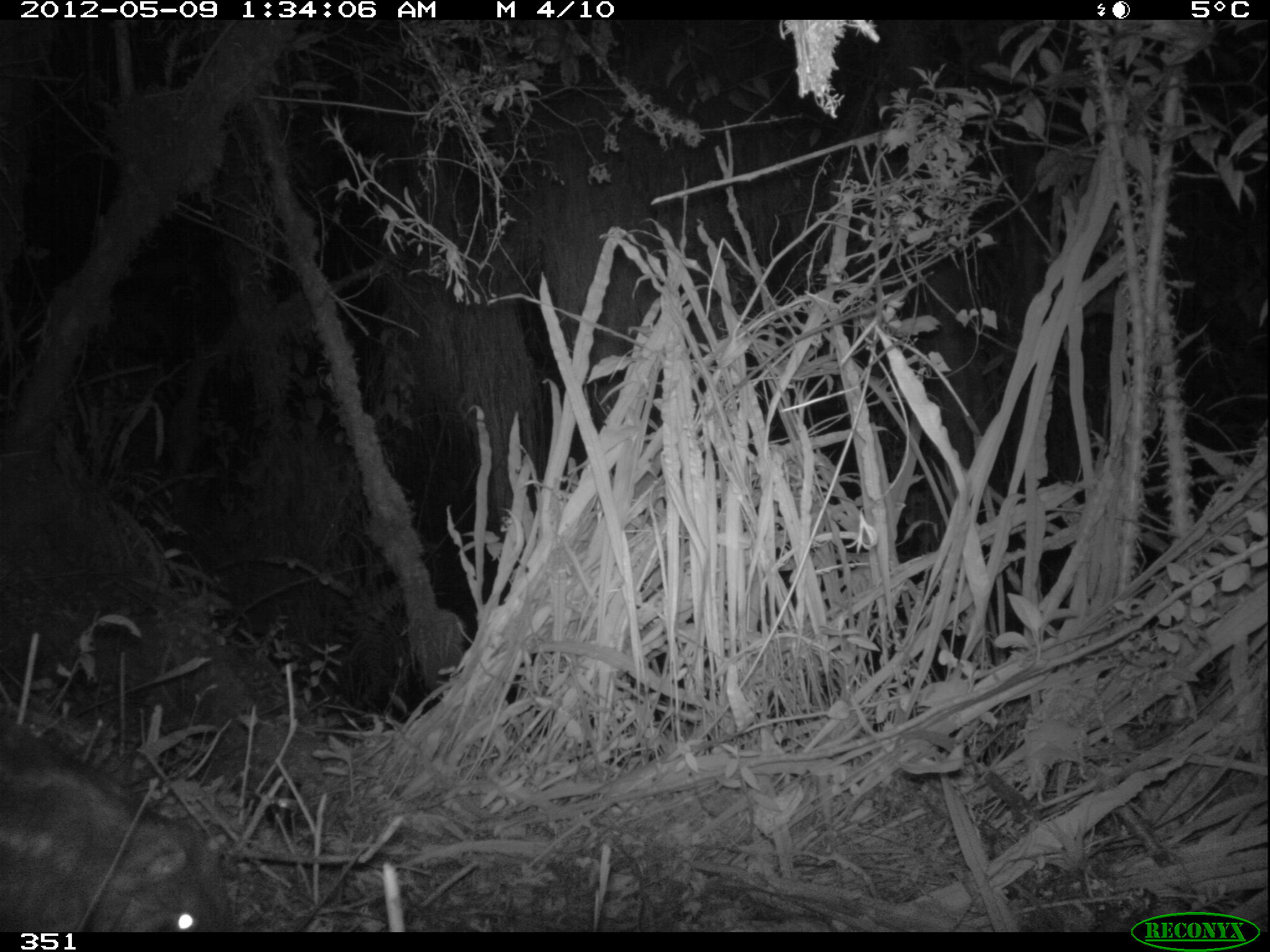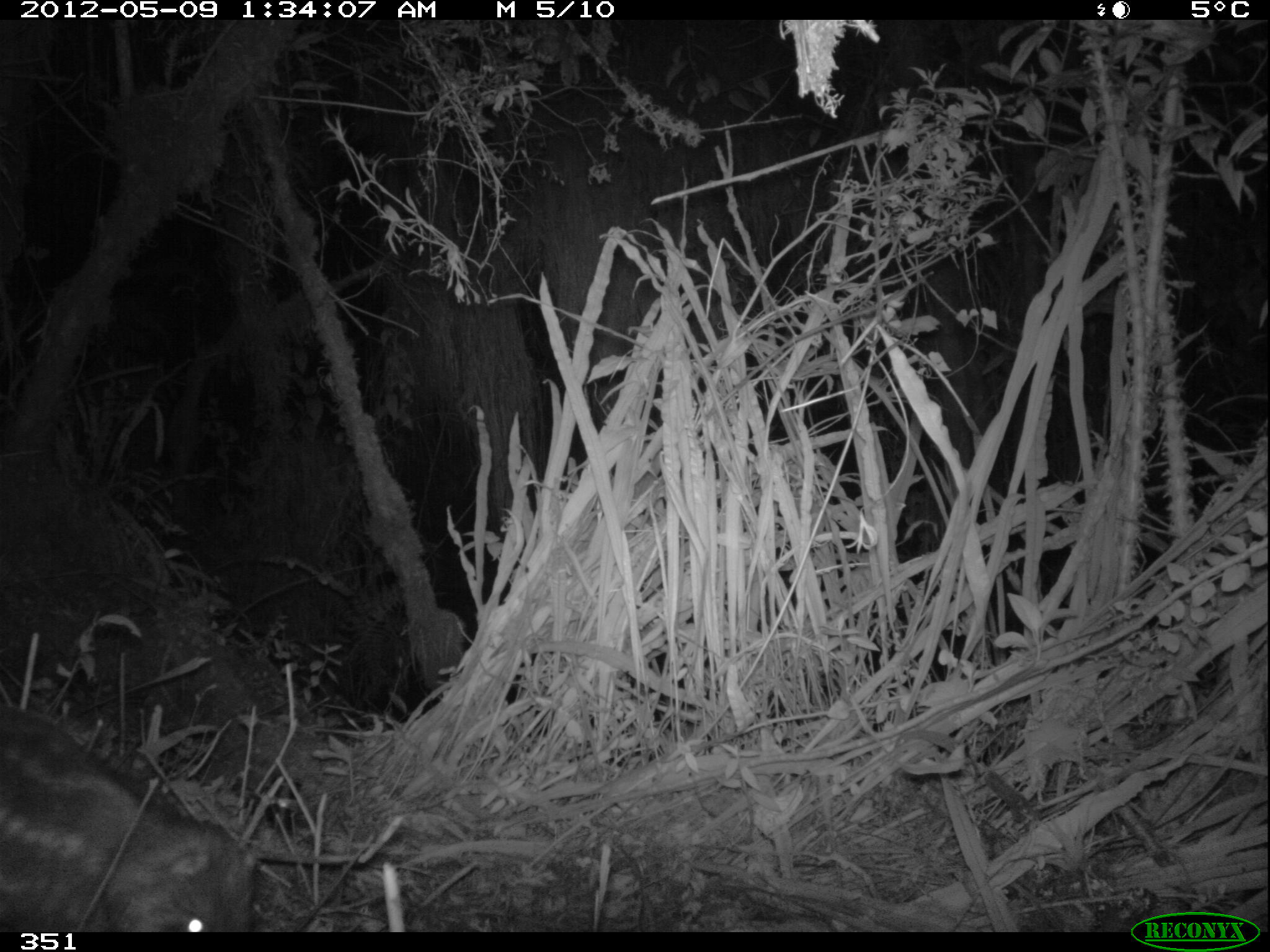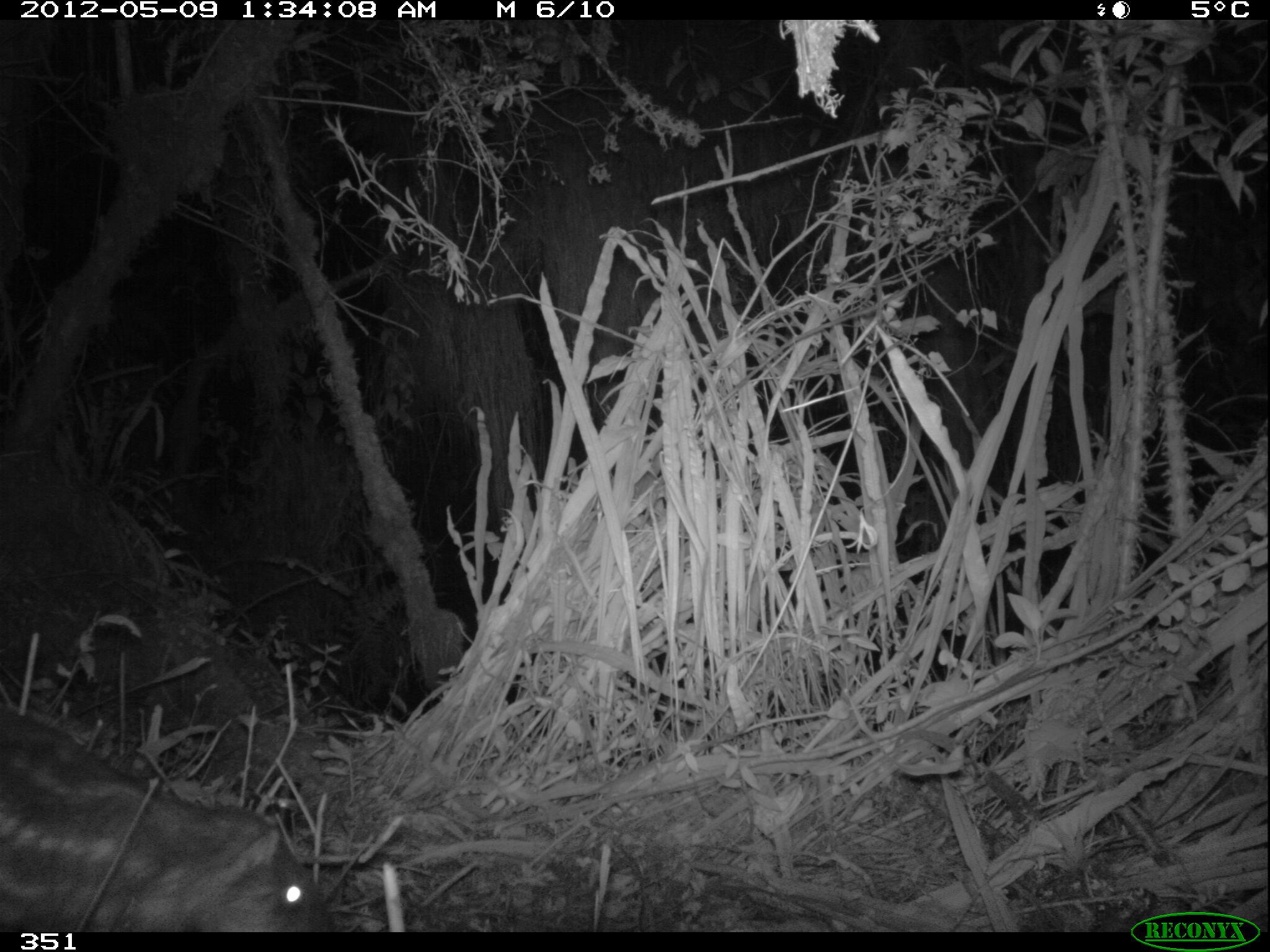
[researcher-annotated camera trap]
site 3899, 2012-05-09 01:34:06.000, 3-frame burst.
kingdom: Animalia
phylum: Chordata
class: Mammalia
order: Rodentia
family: Cuniculidae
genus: Cuniculus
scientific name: Cuniculus taczanowskii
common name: mountain paca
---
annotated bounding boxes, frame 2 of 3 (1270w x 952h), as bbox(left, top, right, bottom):
cuniculus taczanowskii: bbox(0, 701, 261, 932)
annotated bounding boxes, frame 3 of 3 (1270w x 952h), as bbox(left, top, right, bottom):
cuniculus taczanowskii: bbox(0, 707, 338, 932)